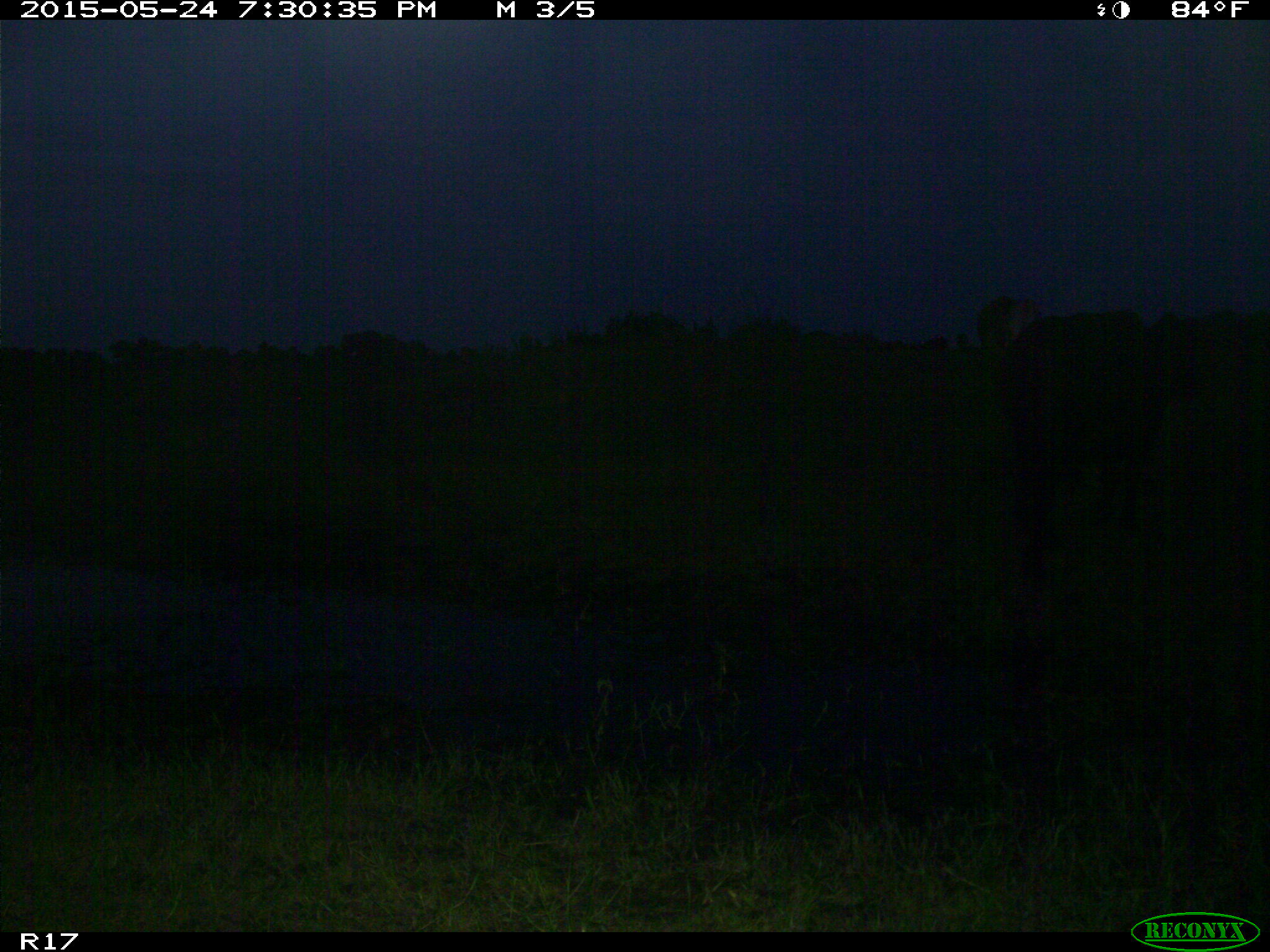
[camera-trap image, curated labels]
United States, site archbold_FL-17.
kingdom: Animalia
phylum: Chordata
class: Mammalia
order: Artiodactyla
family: Bovidae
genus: Bos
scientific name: Bos taurus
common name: domestic cow